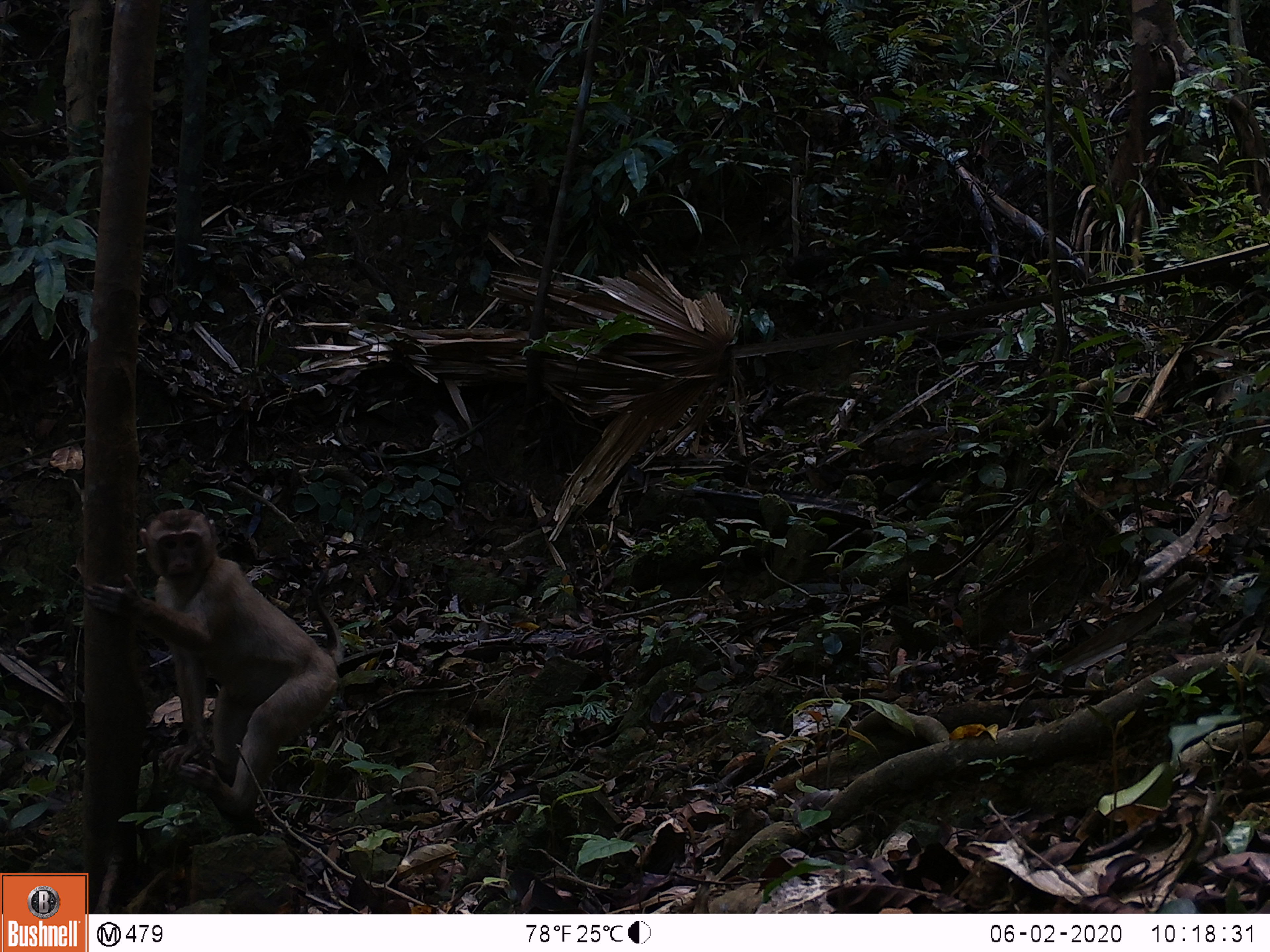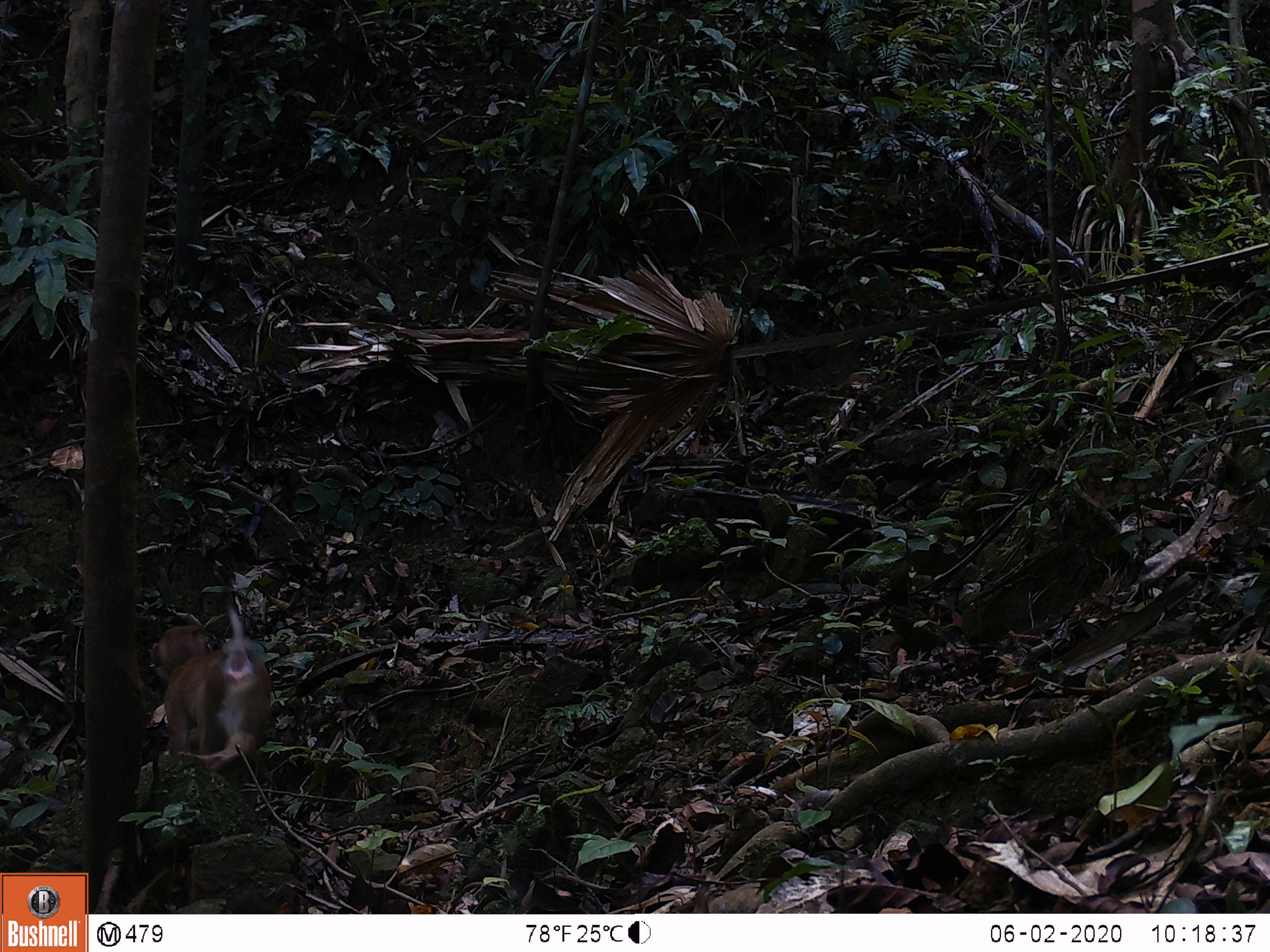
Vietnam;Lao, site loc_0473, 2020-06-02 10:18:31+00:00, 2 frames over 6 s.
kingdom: Animalia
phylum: Chordata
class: Mammalia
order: Primates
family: Cercopithecidae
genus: Macaca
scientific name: Macaca nemestrina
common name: pig-tailed macaque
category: pig tailed macaque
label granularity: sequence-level